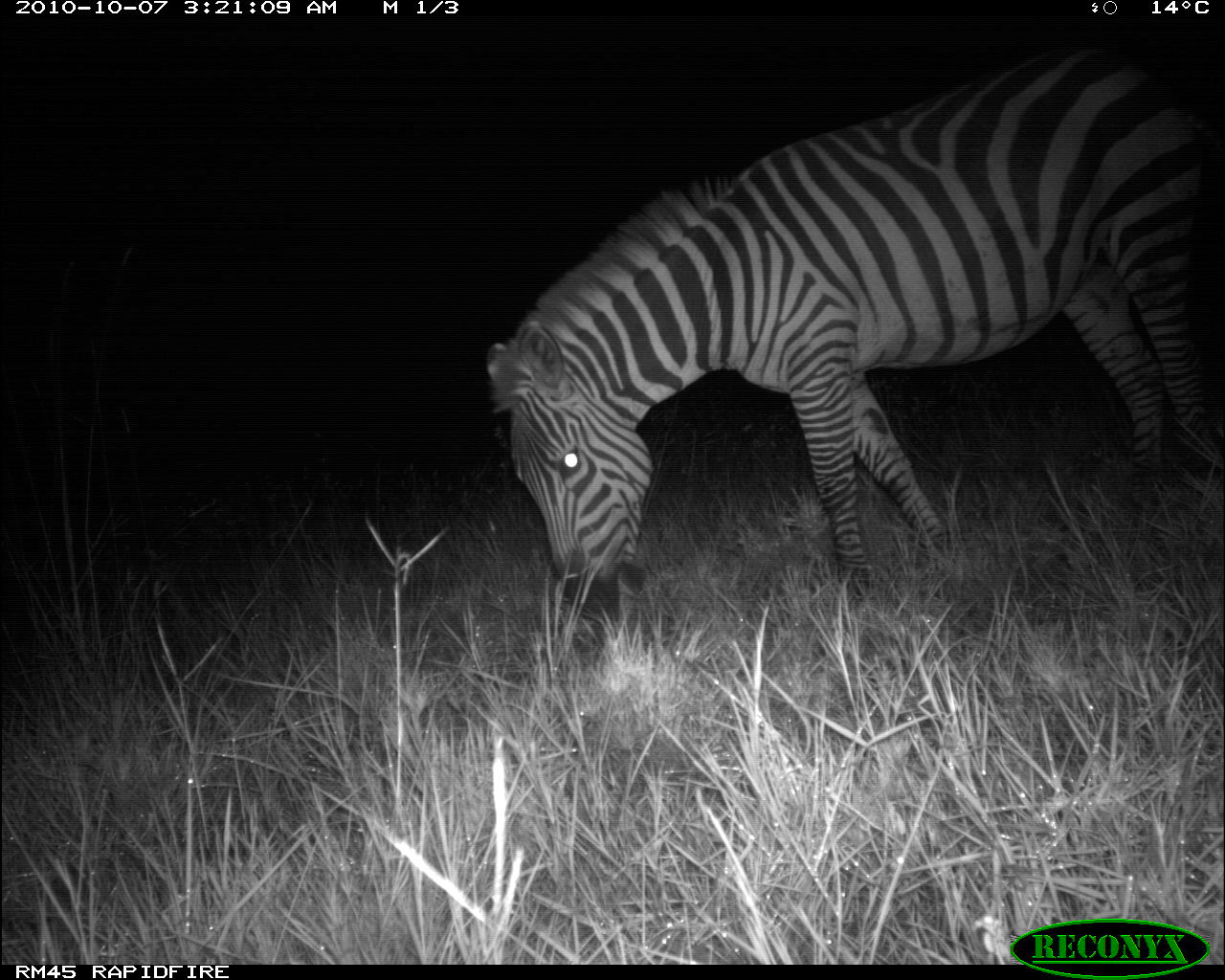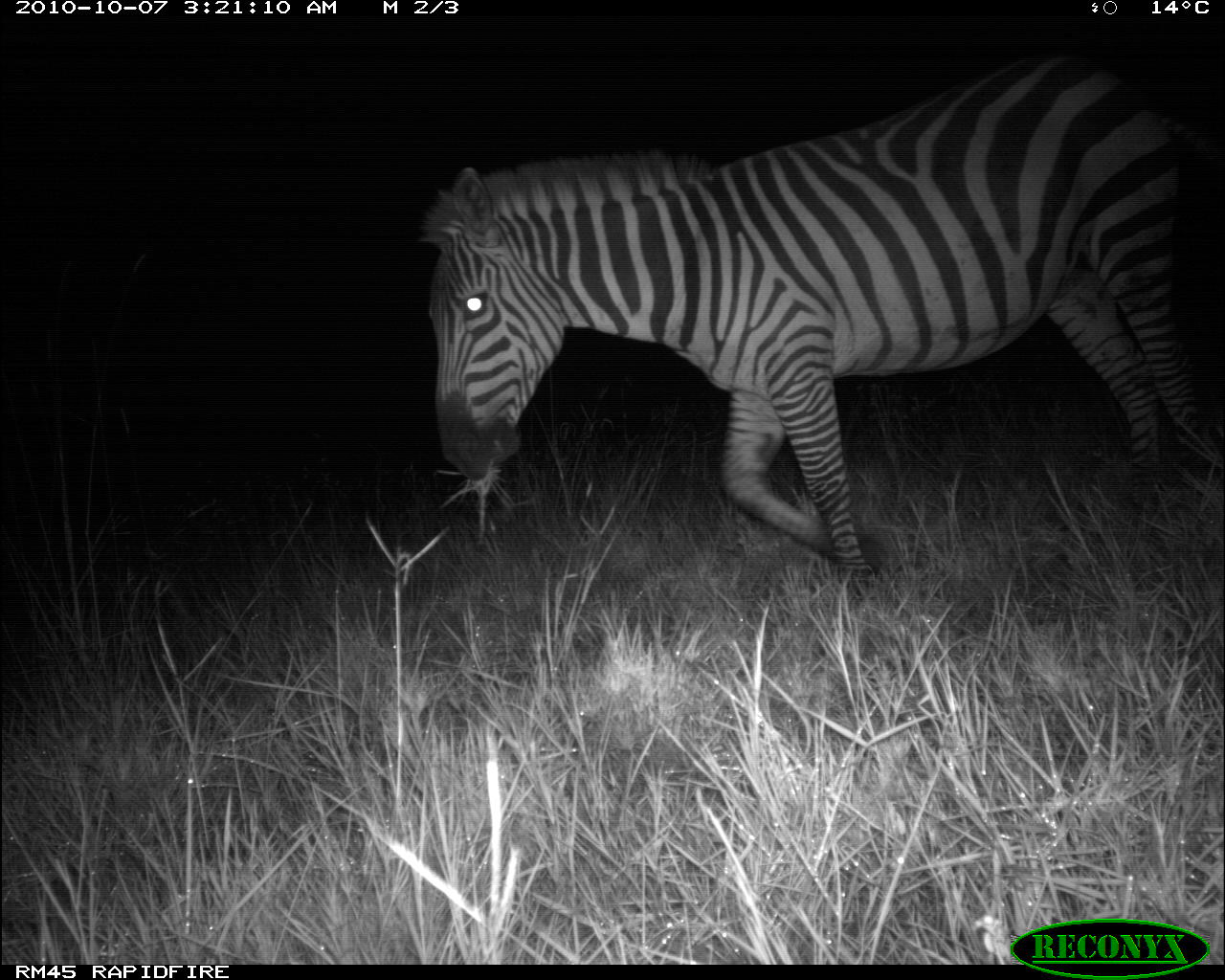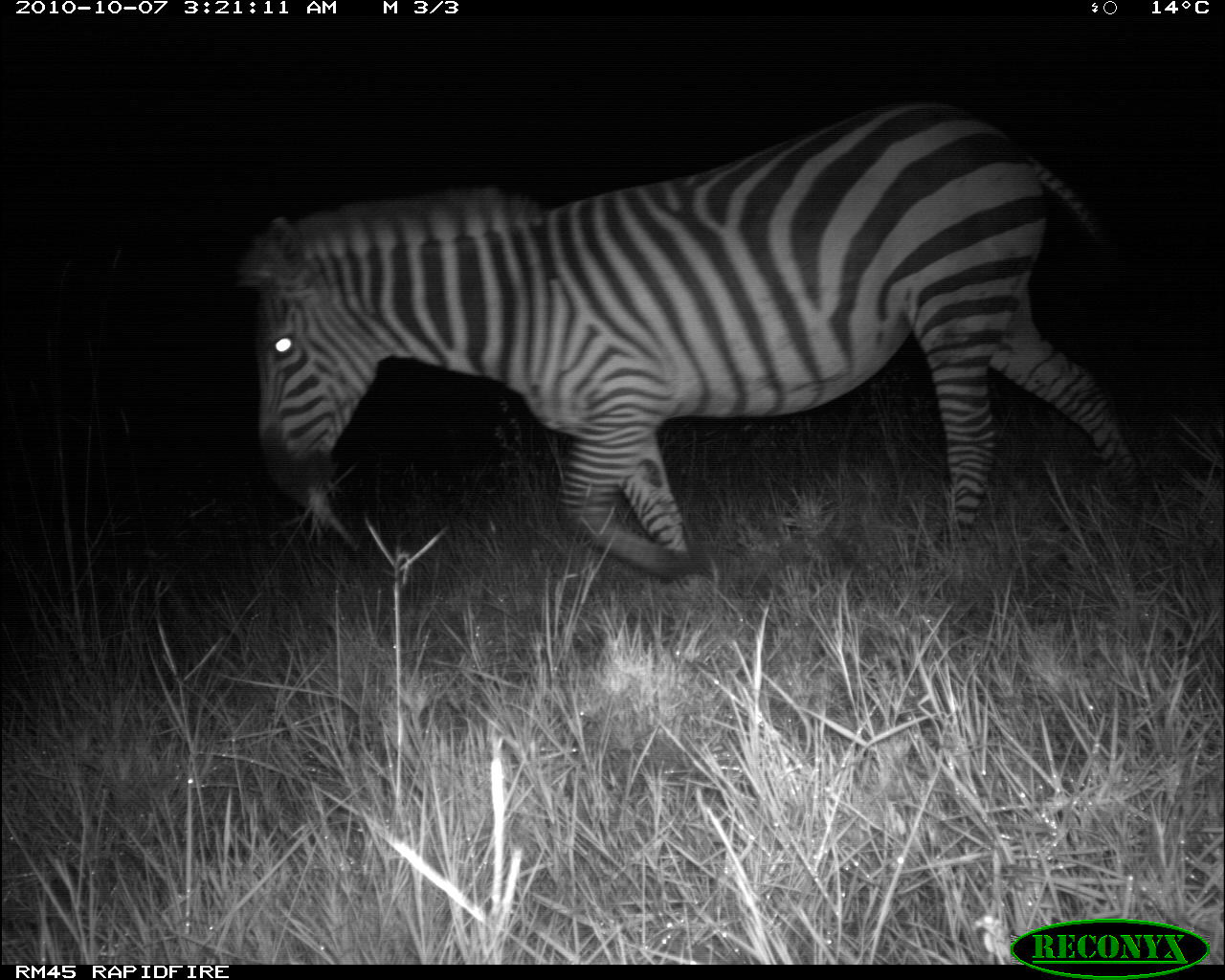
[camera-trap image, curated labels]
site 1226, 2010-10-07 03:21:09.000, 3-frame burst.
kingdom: Animalia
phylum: Chordata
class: Mammalia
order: Perissodactyla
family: Equidae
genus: Equus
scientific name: Equus quagga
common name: plains zebra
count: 1